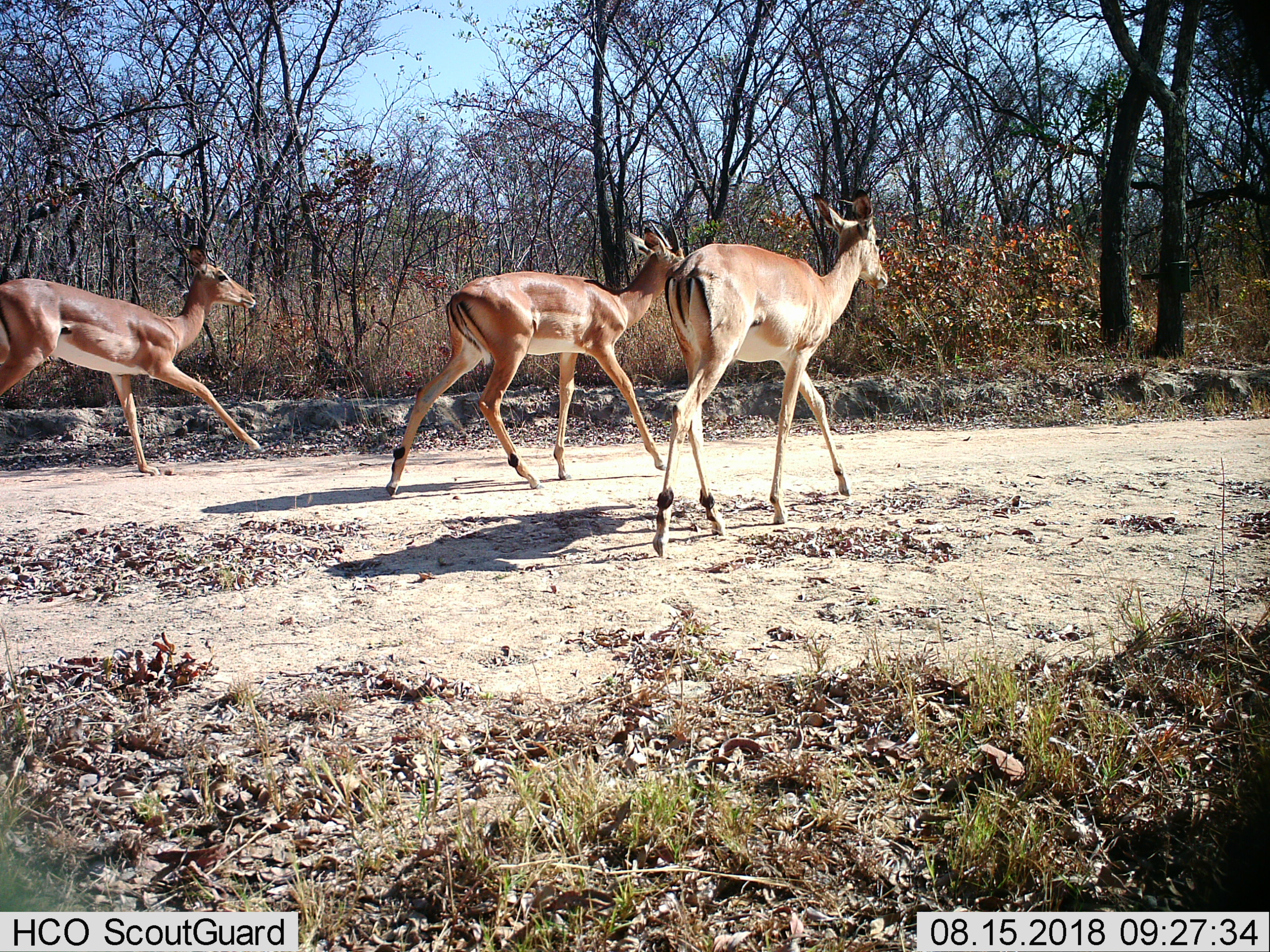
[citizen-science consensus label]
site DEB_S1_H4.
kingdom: Animalia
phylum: Chordata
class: Mammalia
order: Artiodactyla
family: Bovidae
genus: Aepyceros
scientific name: Aepyceros melampus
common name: impala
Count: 3.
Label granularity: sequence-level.